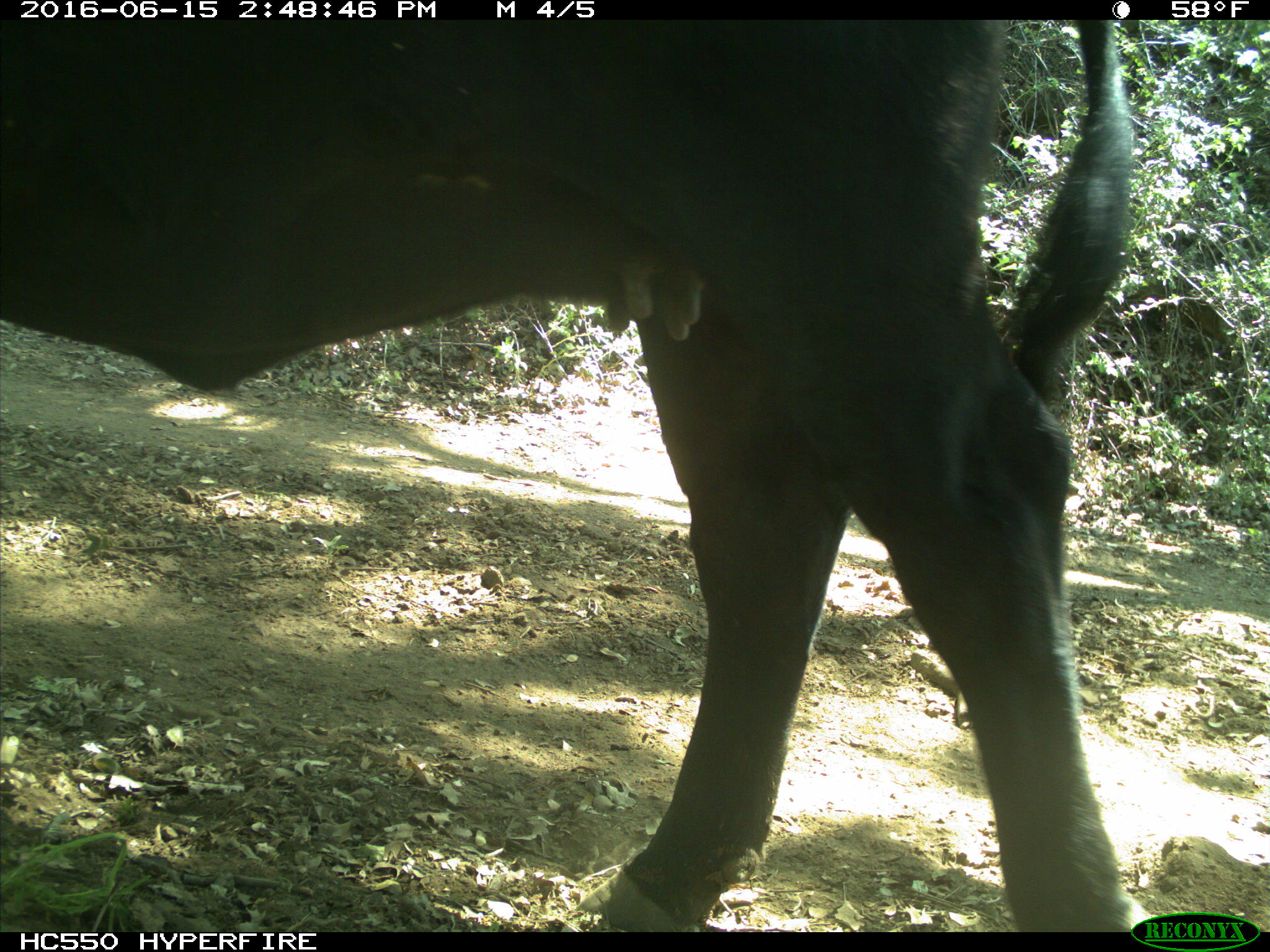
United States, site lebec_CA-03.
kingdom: Animalia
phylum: Chordata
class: Mammalia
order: Artiodactyla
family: Bovidae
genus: Bos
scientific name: Bos taurus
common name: domestic cow